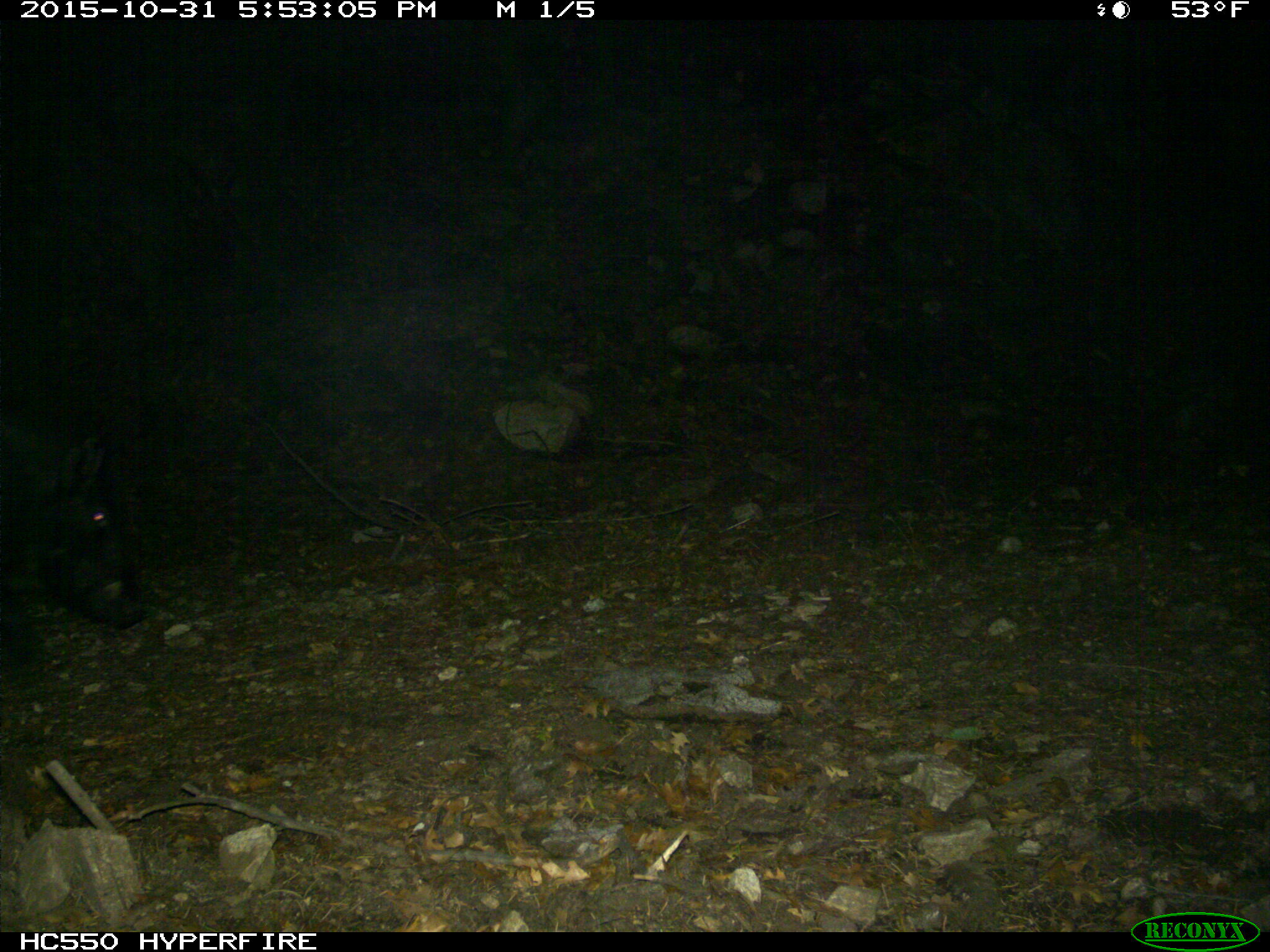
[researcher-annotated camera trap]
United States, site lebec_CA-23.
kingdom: Animalia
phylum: Chordata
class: Mammalia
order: Artiodactyla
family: Suidae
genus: Sus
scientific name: Sus scrofa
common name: wild boar